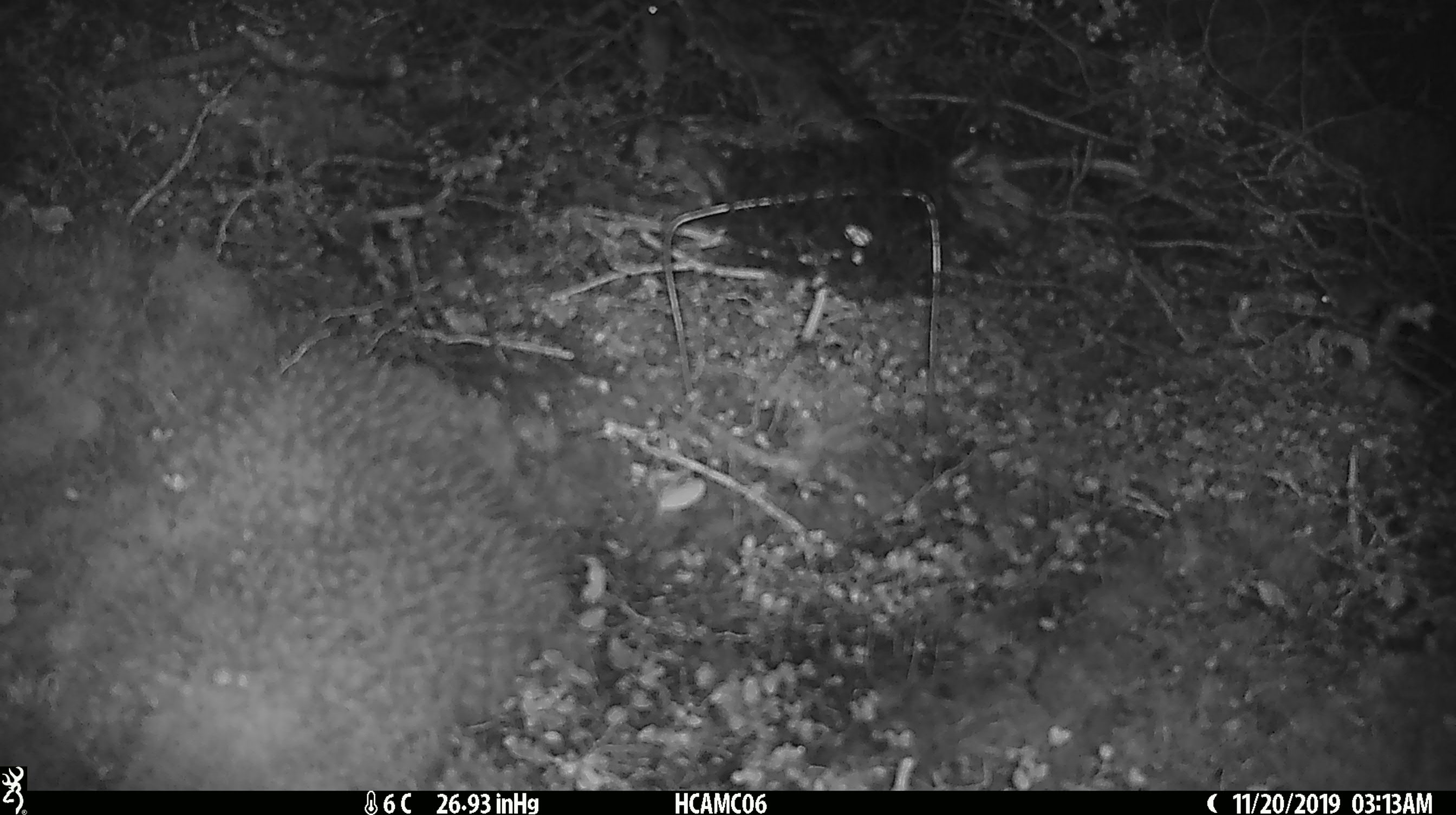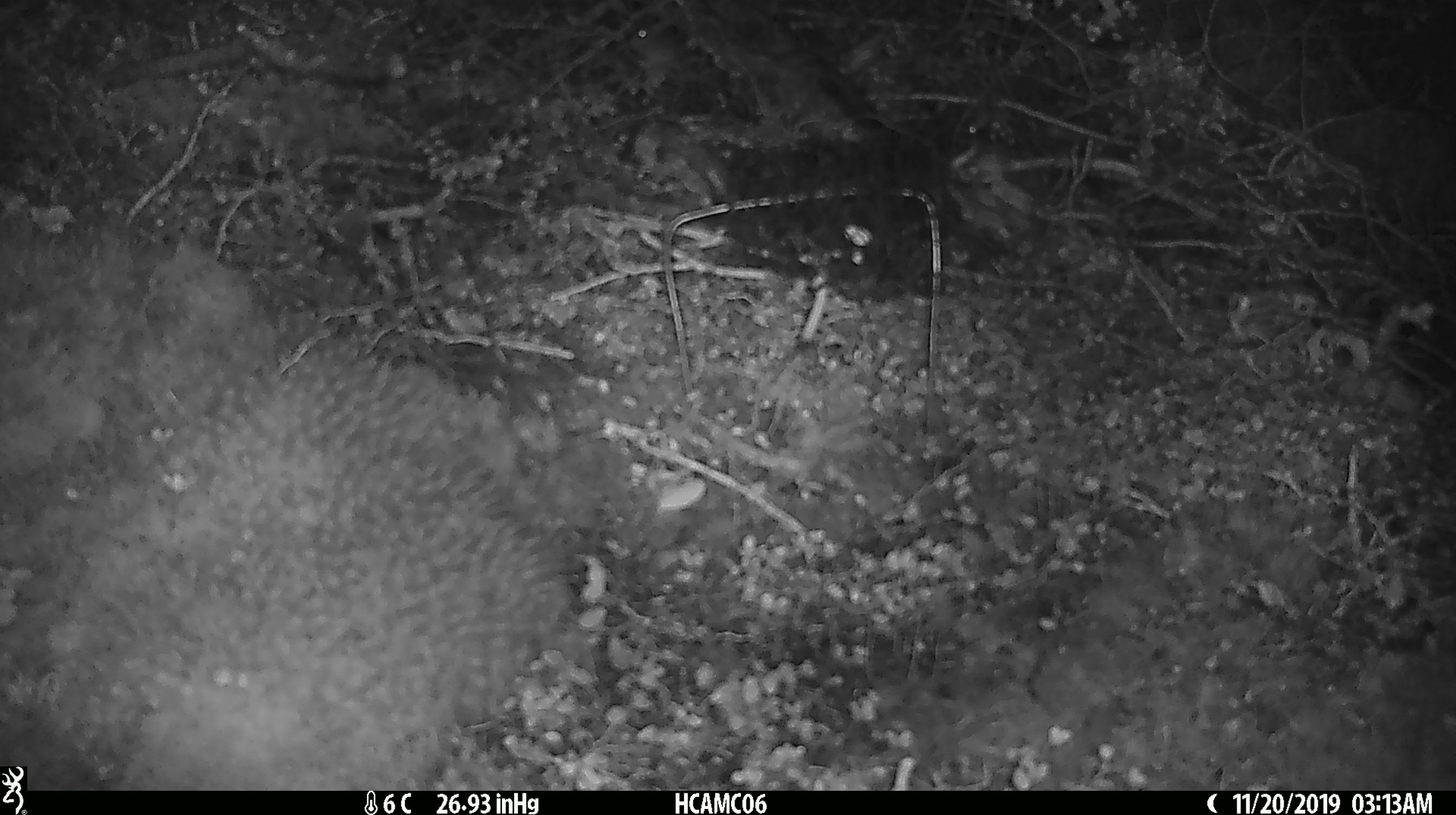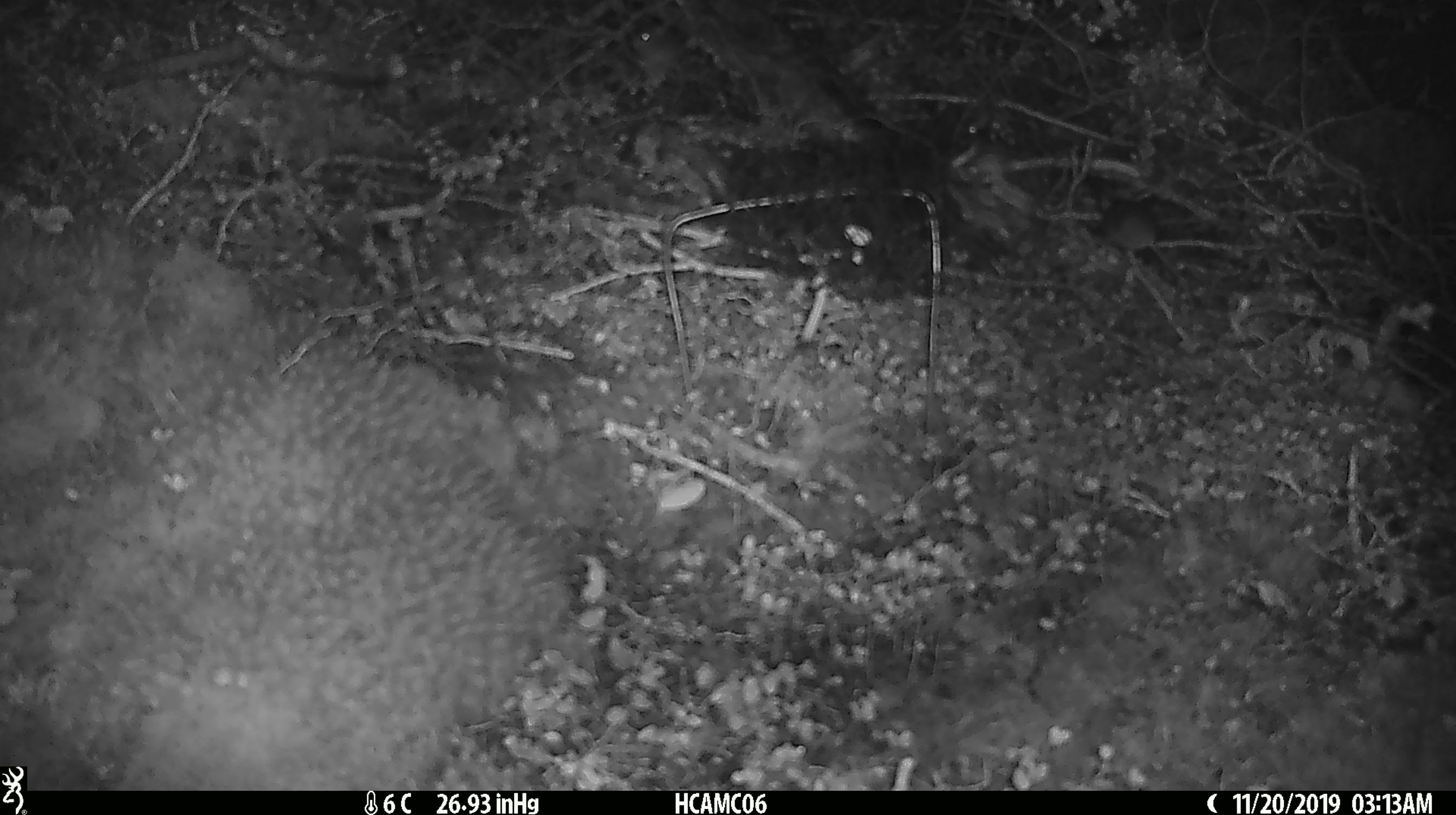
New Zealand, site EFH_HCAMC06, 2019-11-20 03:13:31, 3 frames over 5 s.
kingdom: Animalia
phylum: Chordata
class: Mammalia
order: Rodentia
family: Muridae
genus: Mus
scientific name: Mus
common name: mouse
Mouse (Mus).